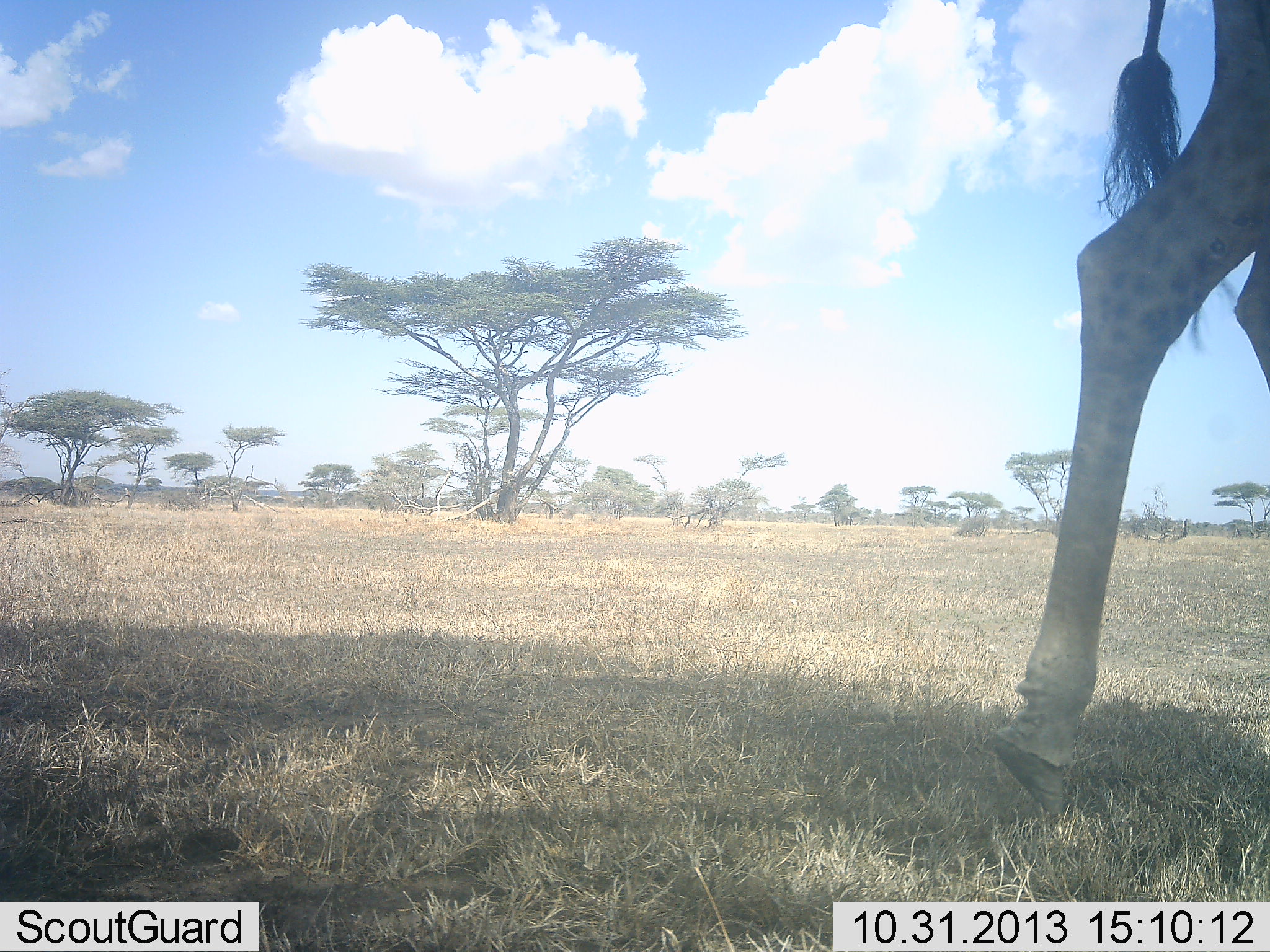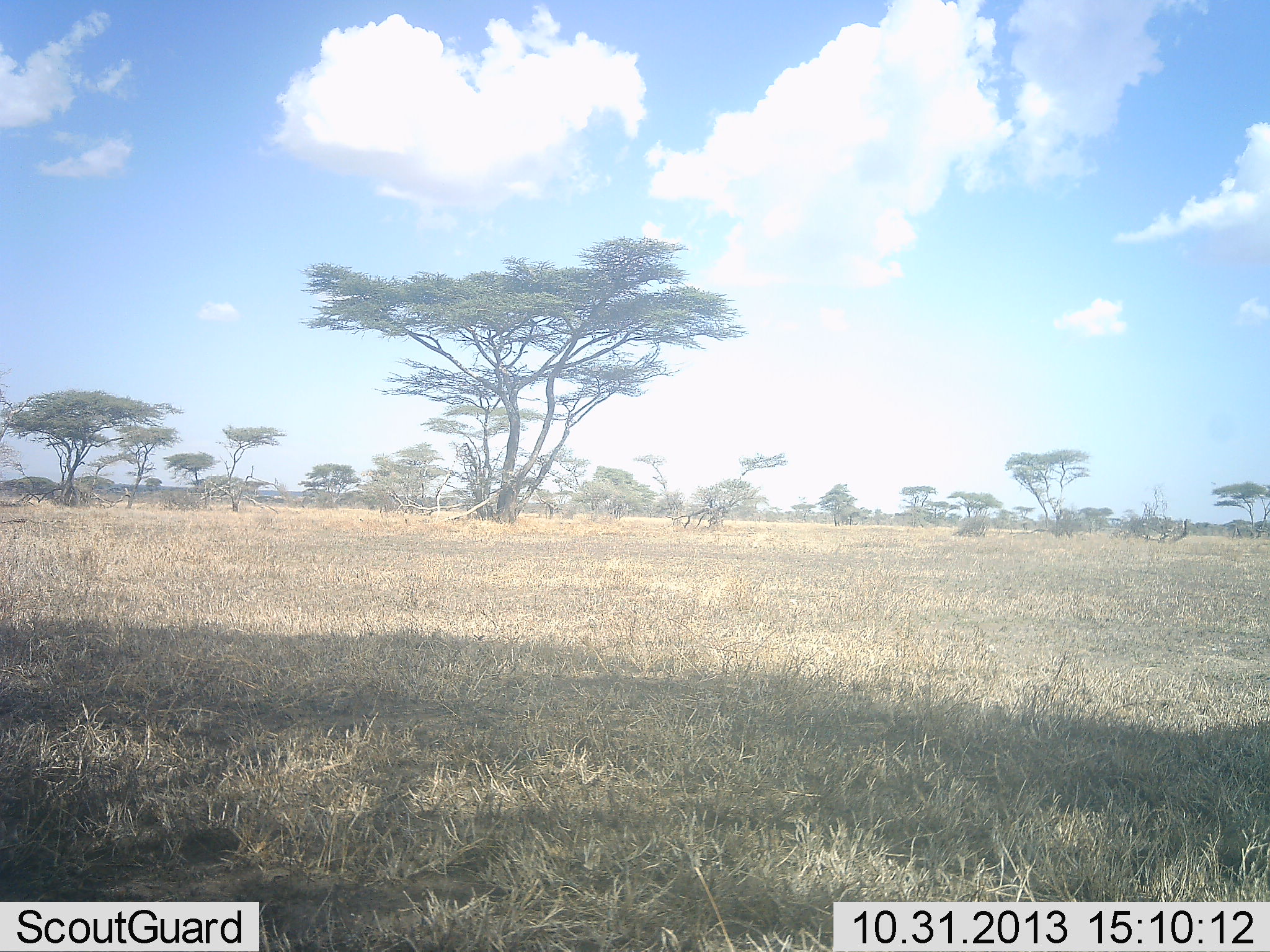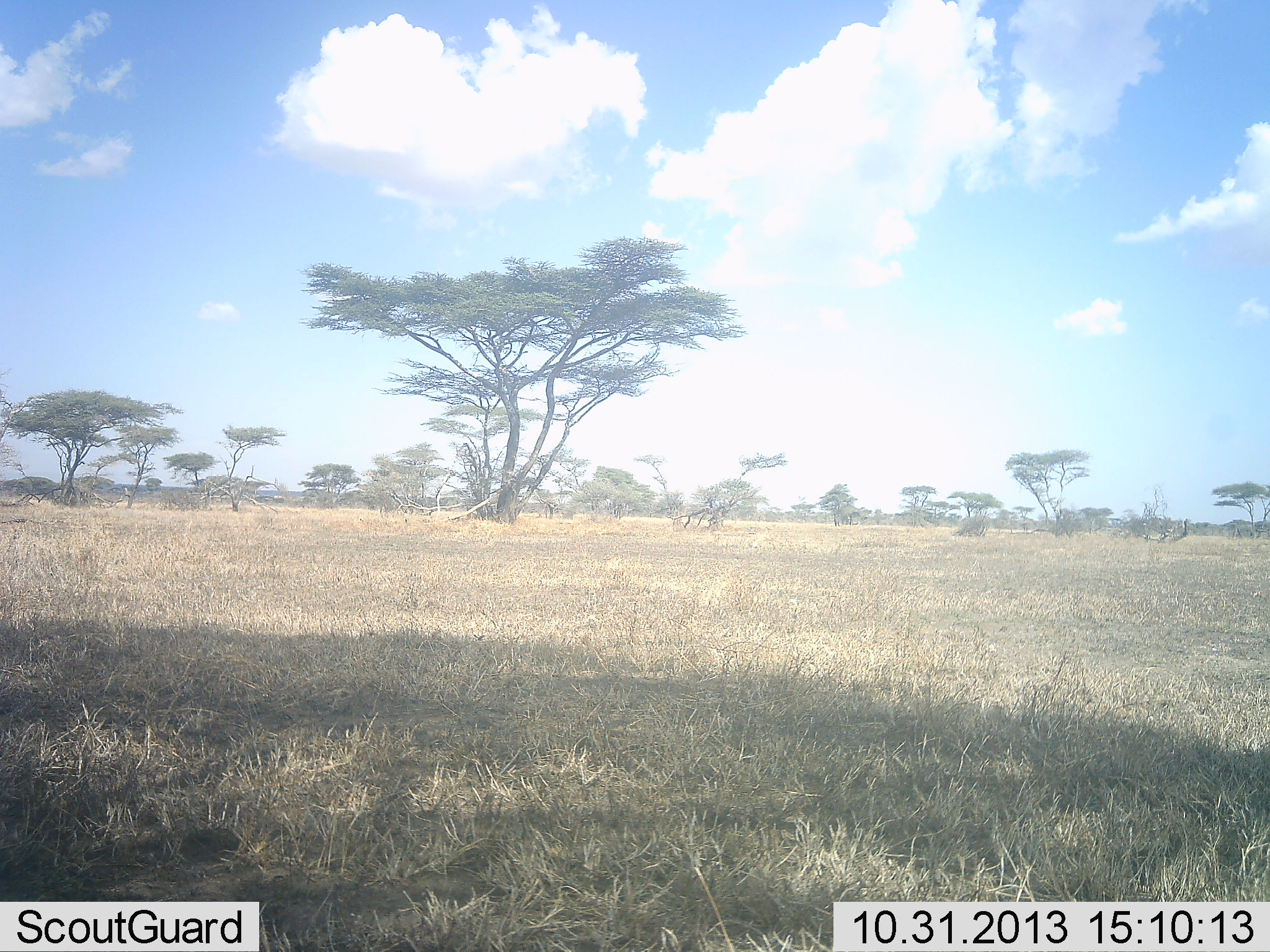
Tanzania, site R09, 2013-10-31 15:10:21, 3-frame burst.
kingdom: Animalia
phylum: Chordata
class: Mammalia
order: Artiodactyla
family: Giraffidae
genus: Giraffa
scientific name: Giraffa camelopardalis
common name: giraffe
Giraffe (Giraffa camelopardalis), count 1. Behavior (volunteer vote fractions): standing 3%, resting 0%, moving 97%, interacting 0%. Young present (vote fraction): 0%. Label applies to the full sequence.